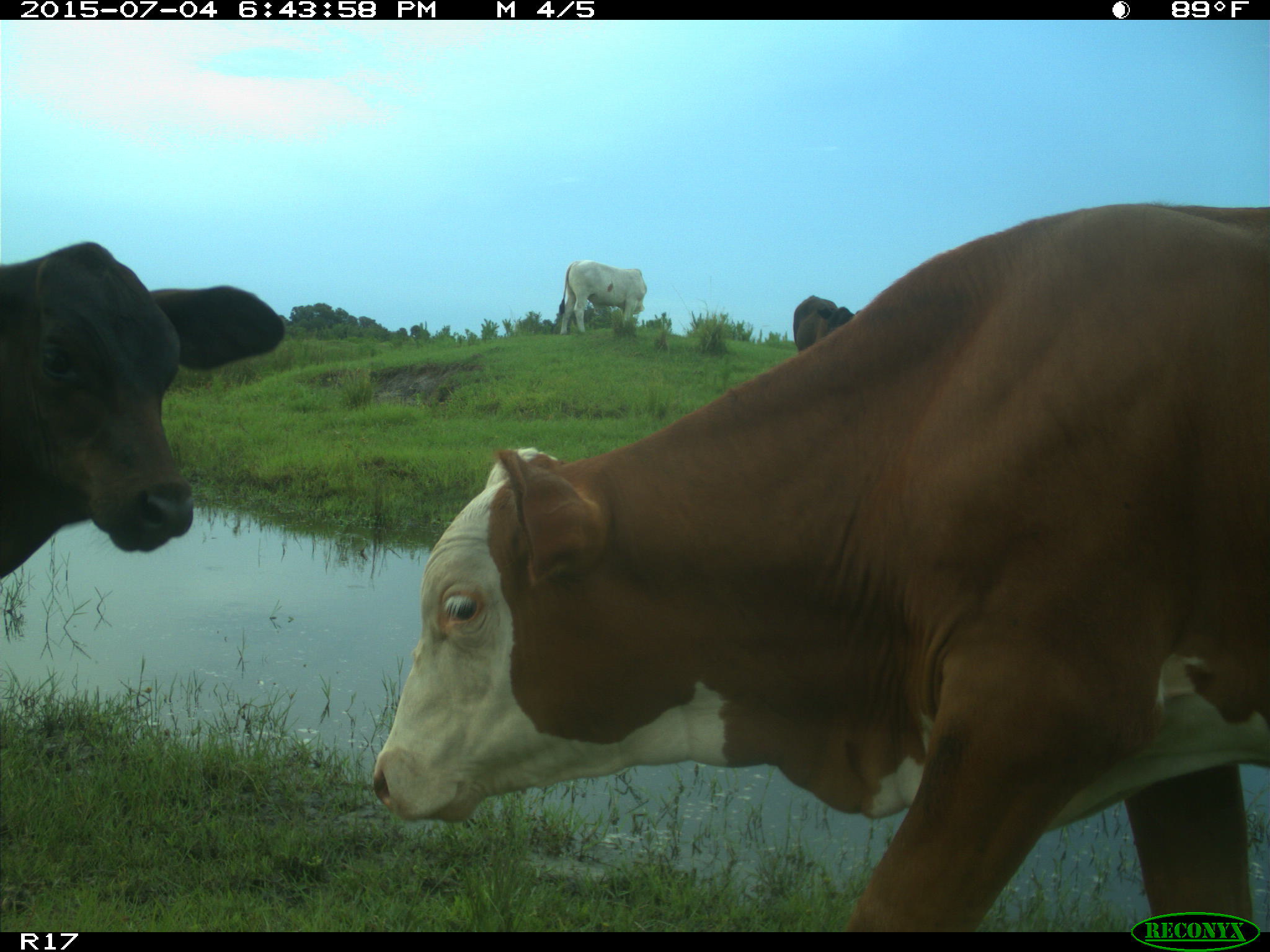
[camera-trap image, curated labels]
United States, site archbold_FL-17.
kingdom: Animalia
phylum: Chordata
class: Mammalia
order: Artiodactyla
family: Bovidae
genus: Bos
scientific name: Bos taurus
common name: domestic cow